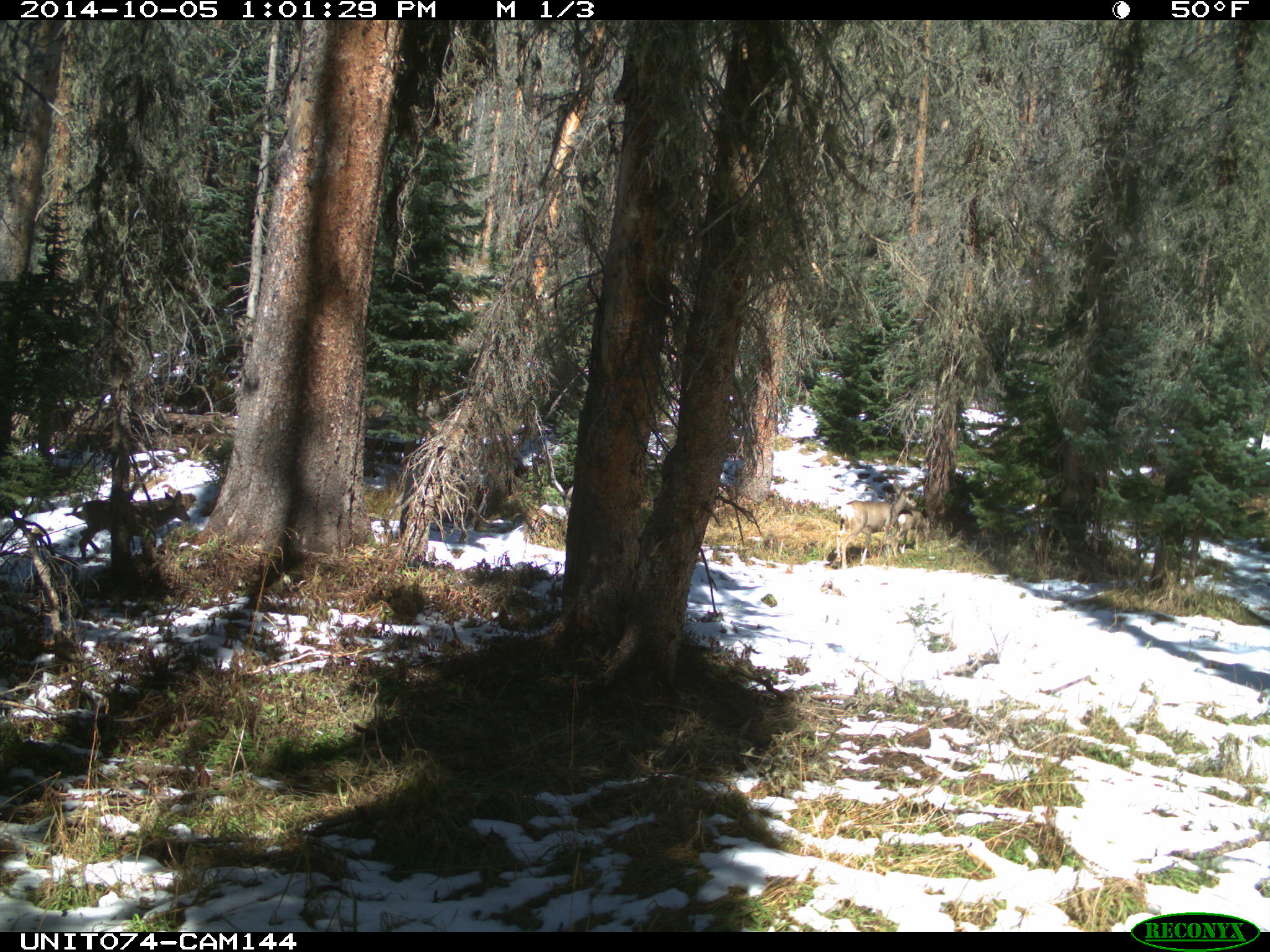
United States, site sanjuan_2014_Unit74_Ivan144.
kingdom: Animalia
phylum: Chordata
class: Mammalia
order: Artiodactyla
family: Cervidae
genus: Odocoileus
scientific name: Odocoileus hemionus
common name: mule deer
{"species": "Odocoileus hemionus (mule deer)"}